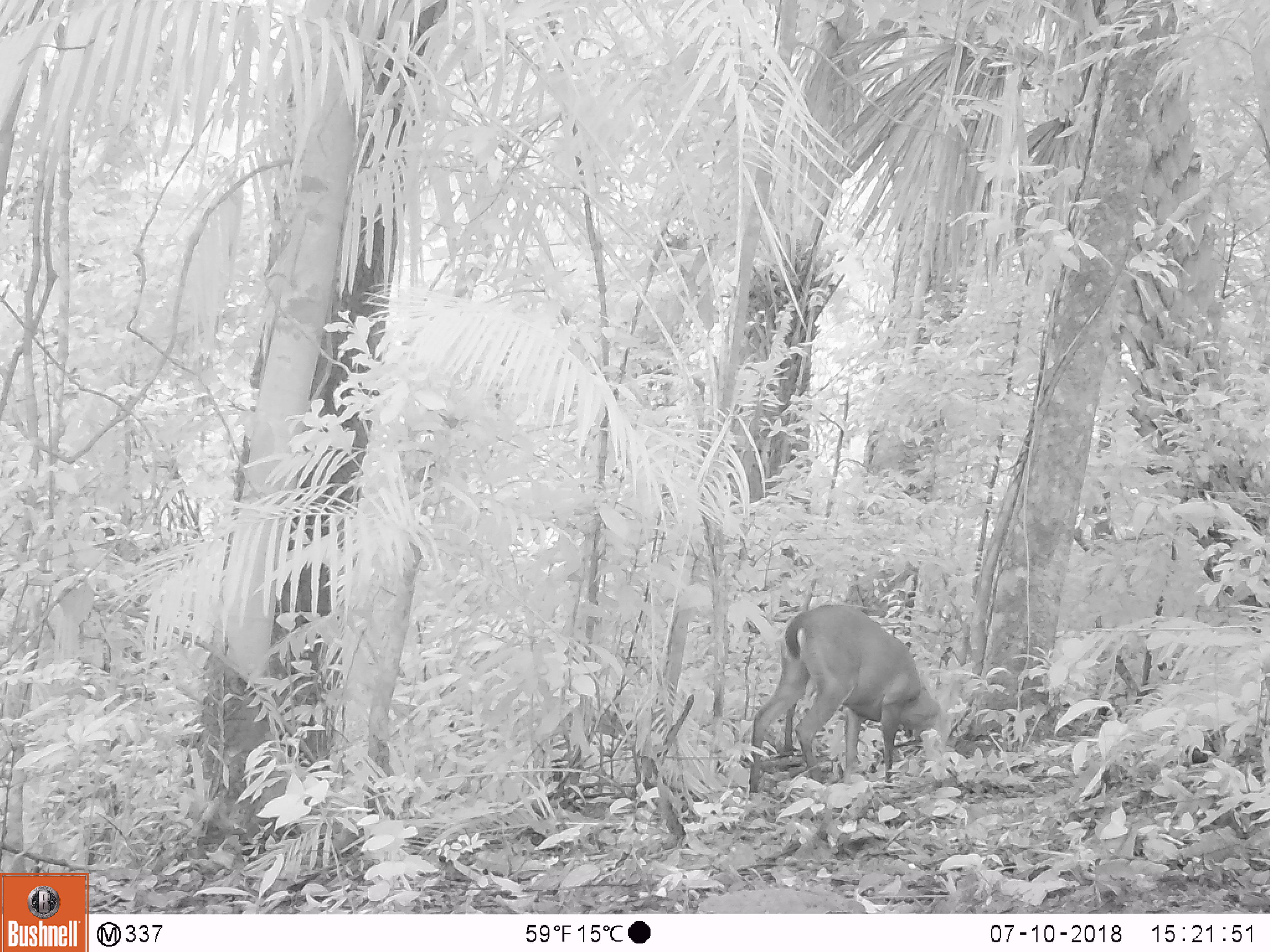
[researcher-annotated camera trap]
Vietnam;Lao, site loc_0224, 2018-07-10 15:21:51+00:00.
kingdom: Animalia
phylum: Chordata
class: Aves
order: Galliformes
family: Phasianidae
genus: Gallus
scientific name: Gallus gallus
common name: red junglefowl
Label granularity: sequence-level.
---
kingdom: Animalia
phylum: Chordata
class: Mammalia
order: Artiodactyla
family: Cervidae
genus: Muntiacus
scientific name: Muntiacus vuquangensis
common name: large-antlered muntjac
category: large antlered muntjac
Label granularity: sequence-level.